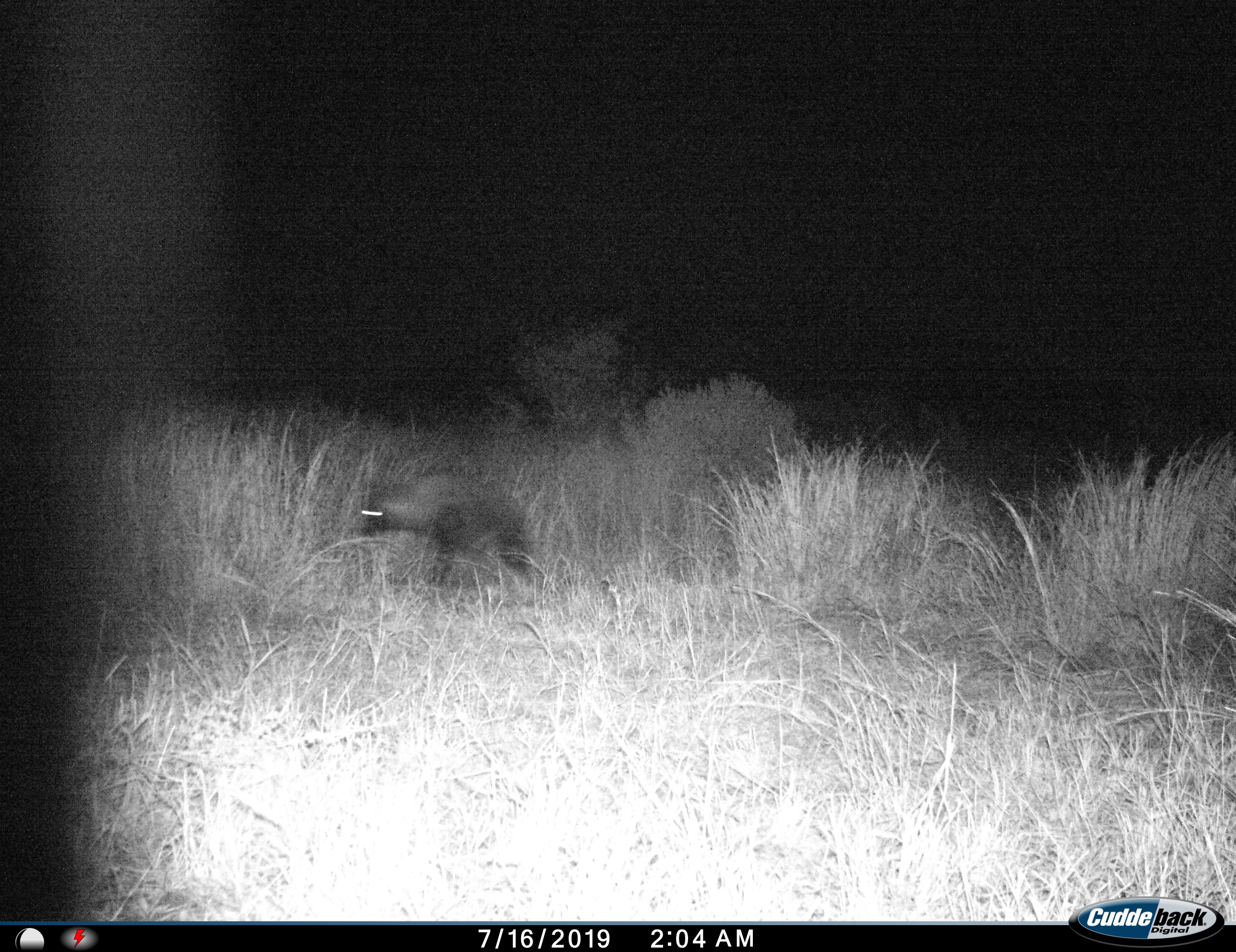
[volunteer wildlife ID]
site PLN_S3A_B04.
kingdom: Animalia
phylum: Chordata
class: Mammalia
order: Carnivora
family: Hyaenidae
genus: Parahyaena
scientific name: Parahyaena brunnea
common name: brown hyena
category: hyenabrown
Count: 1.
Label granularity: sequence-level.